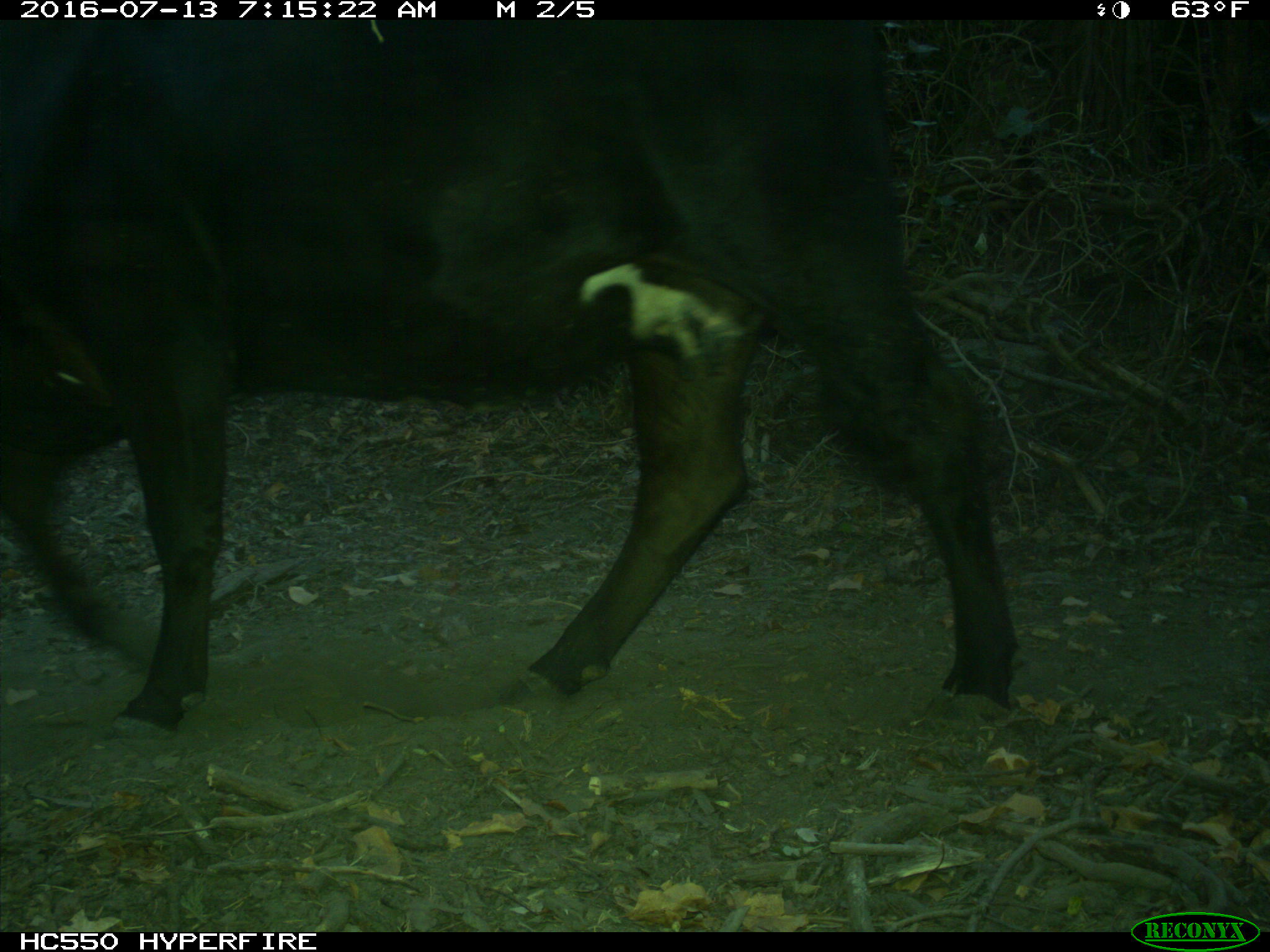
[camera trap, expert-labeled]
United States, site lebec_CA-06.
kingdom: Animalia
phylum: Chordata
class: Mammalia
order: Artiodactyla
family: Bovidae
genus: Bos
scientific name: Bos taurus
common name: domestic cow